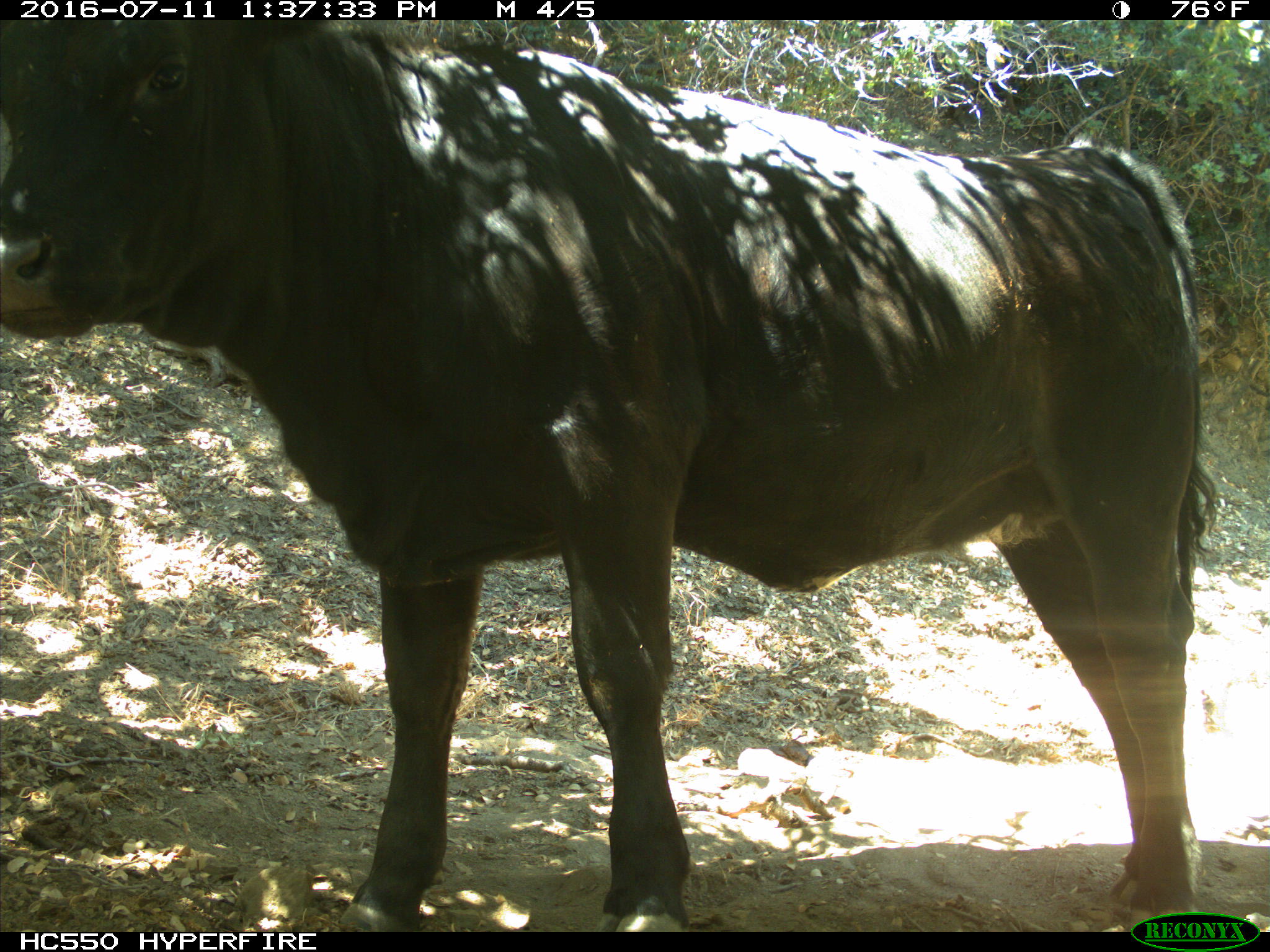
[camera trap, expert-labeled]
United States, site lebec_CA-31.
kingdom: Animalia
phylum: Chordata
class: Mammalia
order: Artiodactyla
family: Bovidae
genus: Bos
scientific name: Bos taurus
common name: domestic cow